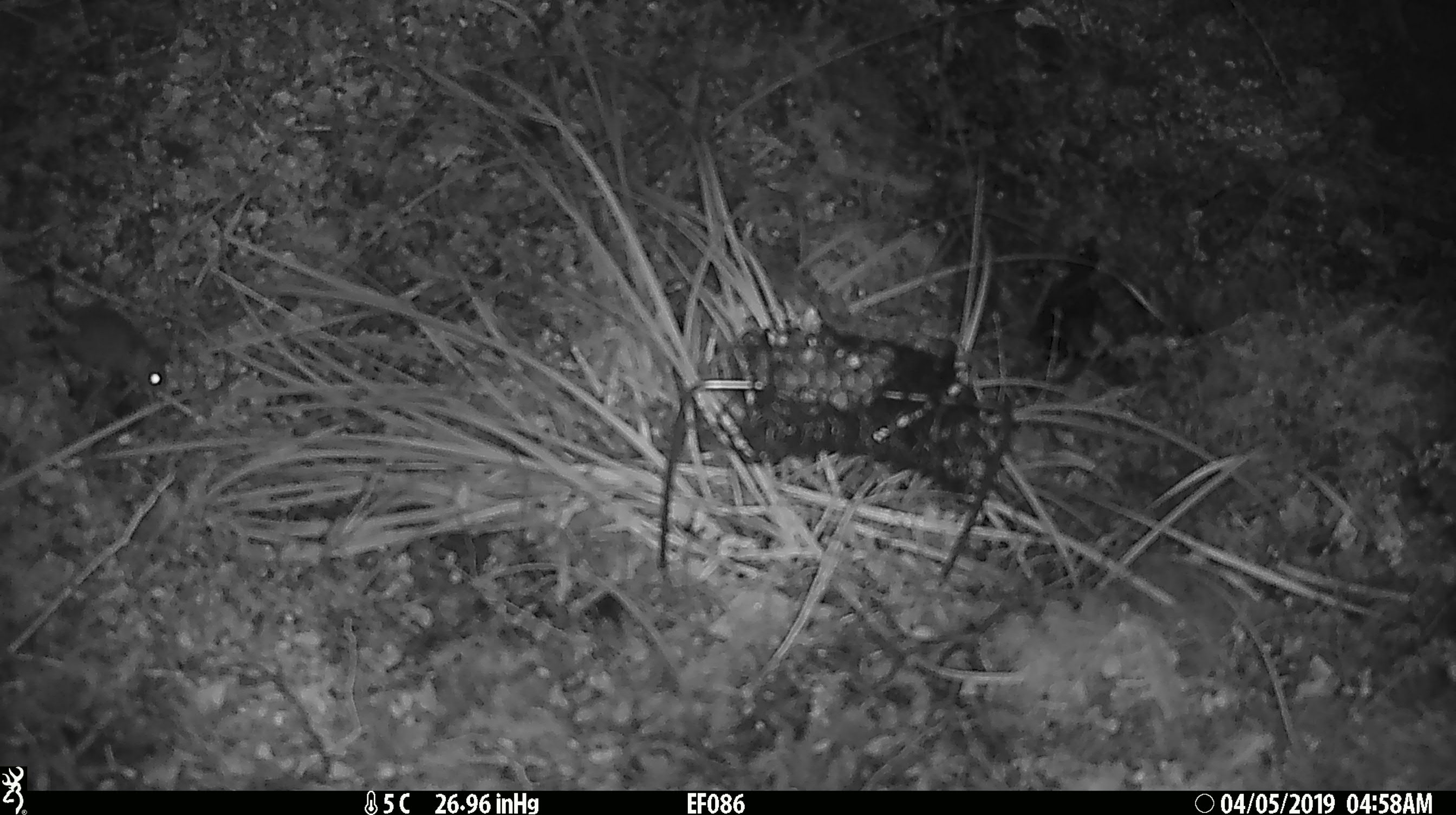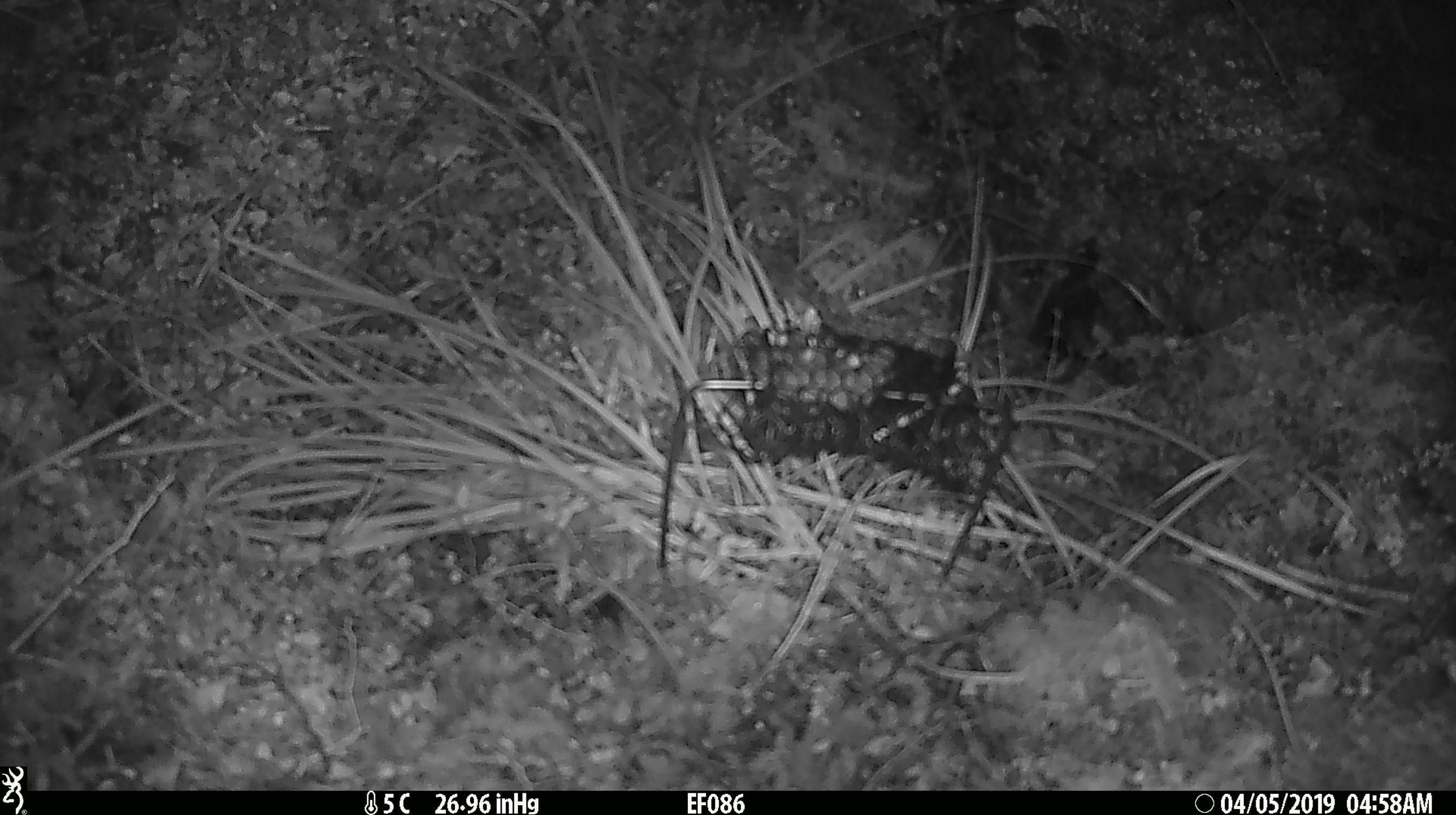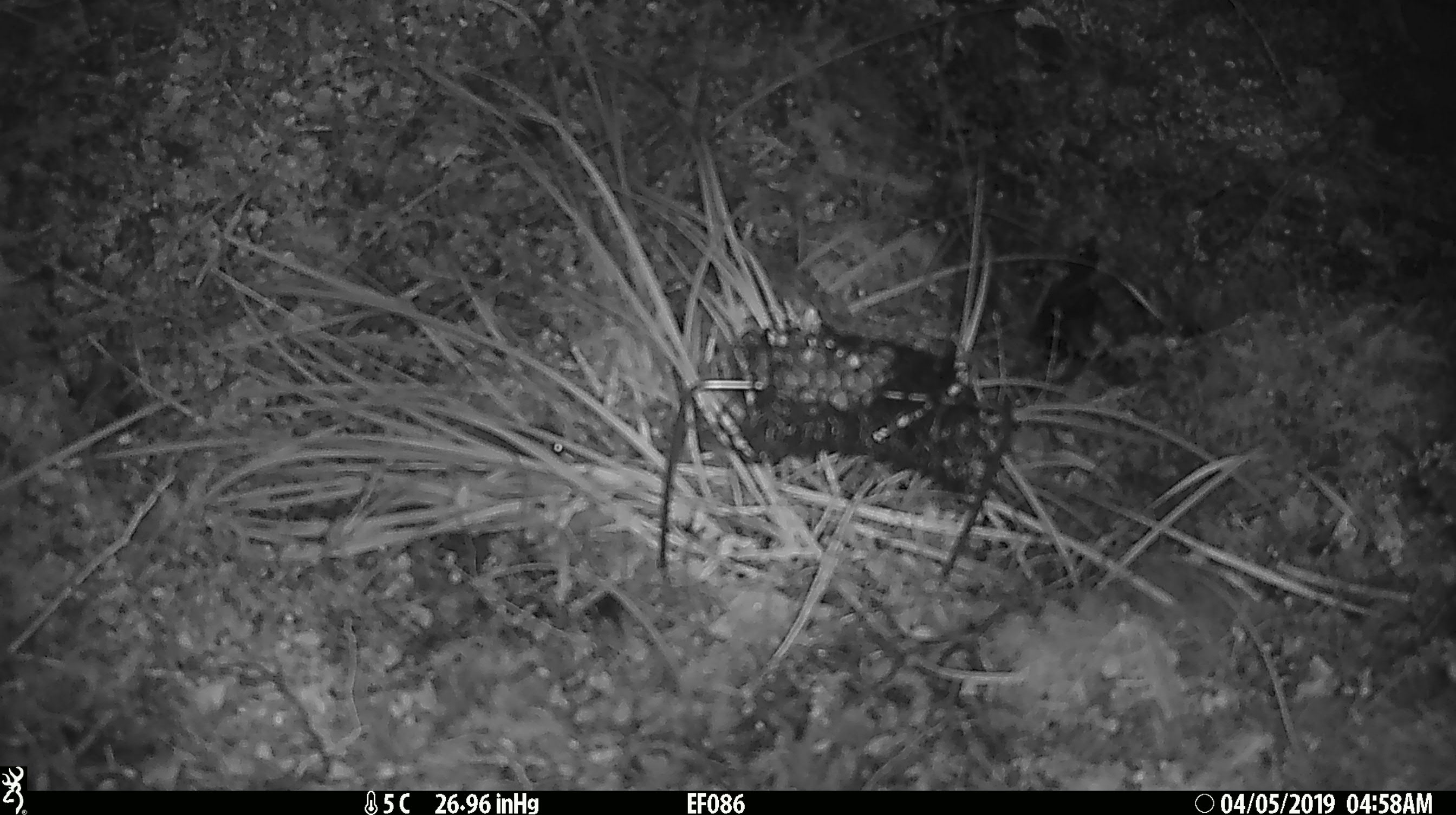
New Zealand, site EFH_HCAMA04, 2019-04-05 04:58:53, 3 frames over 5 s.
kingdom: Animalia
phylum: Chordata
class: Mammalia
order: Rodentia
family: Muridae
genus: Mus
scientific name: Mus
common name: mouse